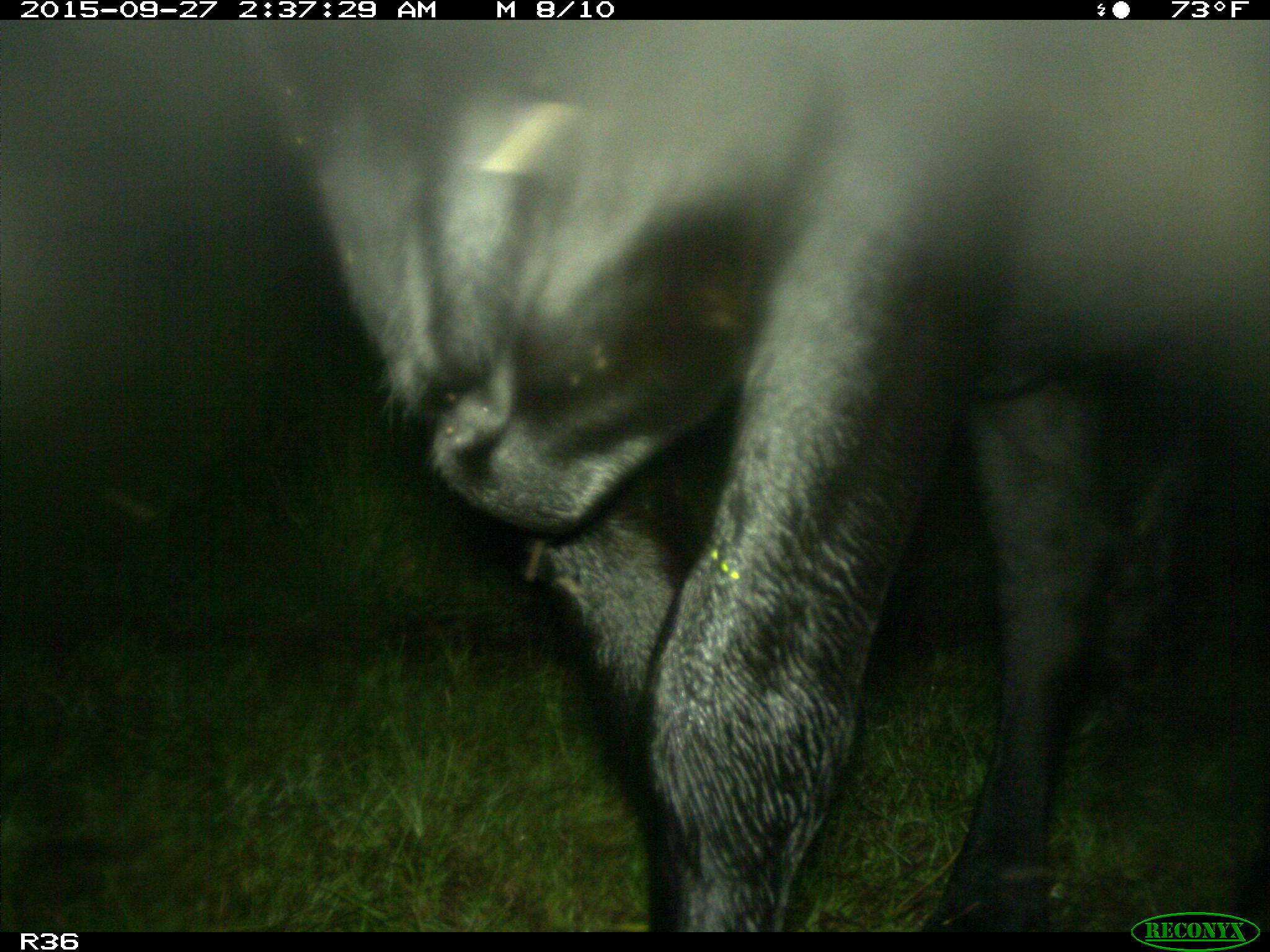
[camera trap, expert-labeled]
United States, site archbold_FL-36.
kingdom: Animalia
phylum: Chordata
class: Mammalia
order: Artiodactyla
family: Bovidae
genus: Bos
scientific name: Bos taurus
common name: domestic cow